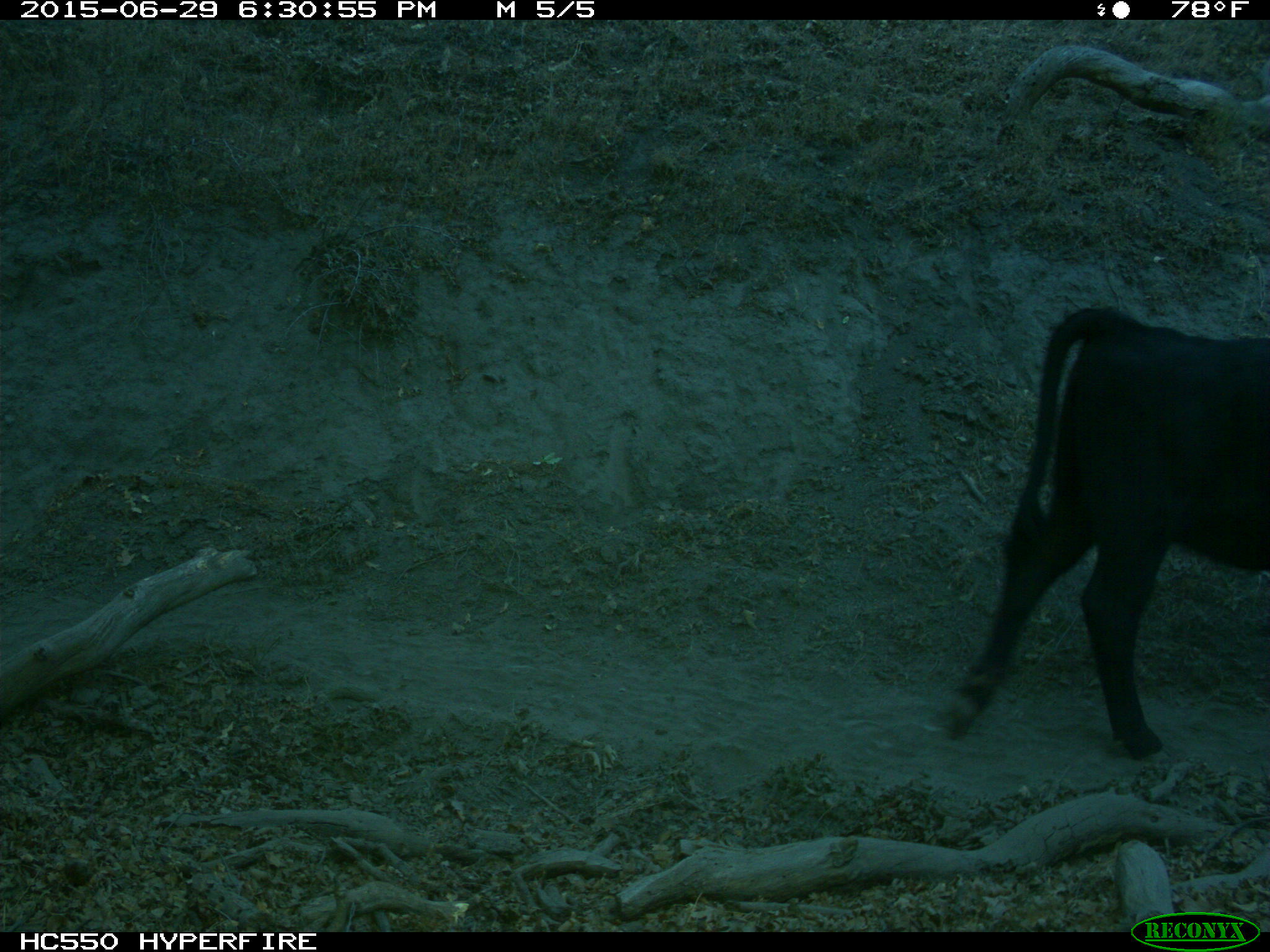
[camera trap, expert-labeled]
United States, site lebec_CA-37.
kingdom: Animalia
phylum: Chordata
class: Mammalia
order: Artiodactyla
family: Bovidae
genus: Bos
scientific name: Bos taurus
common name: domestic cow